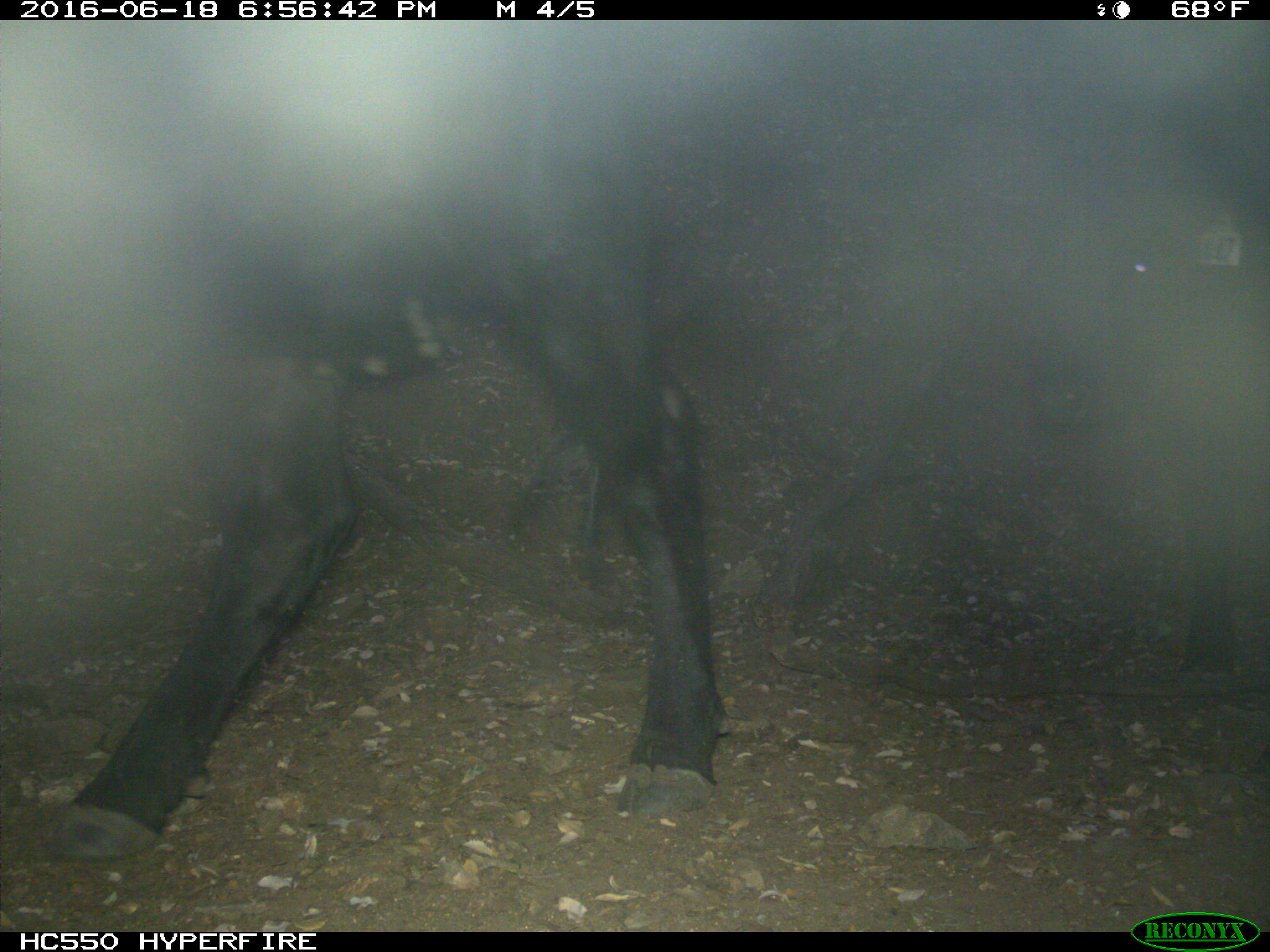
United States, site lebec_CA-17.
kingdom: Animalia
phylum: Chordata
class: Mammalia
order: Artiodactyla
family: Bovidae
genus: Bos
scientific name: Bos taurus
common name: domestic cow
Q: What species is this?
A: Bos taurus (domestic cow).